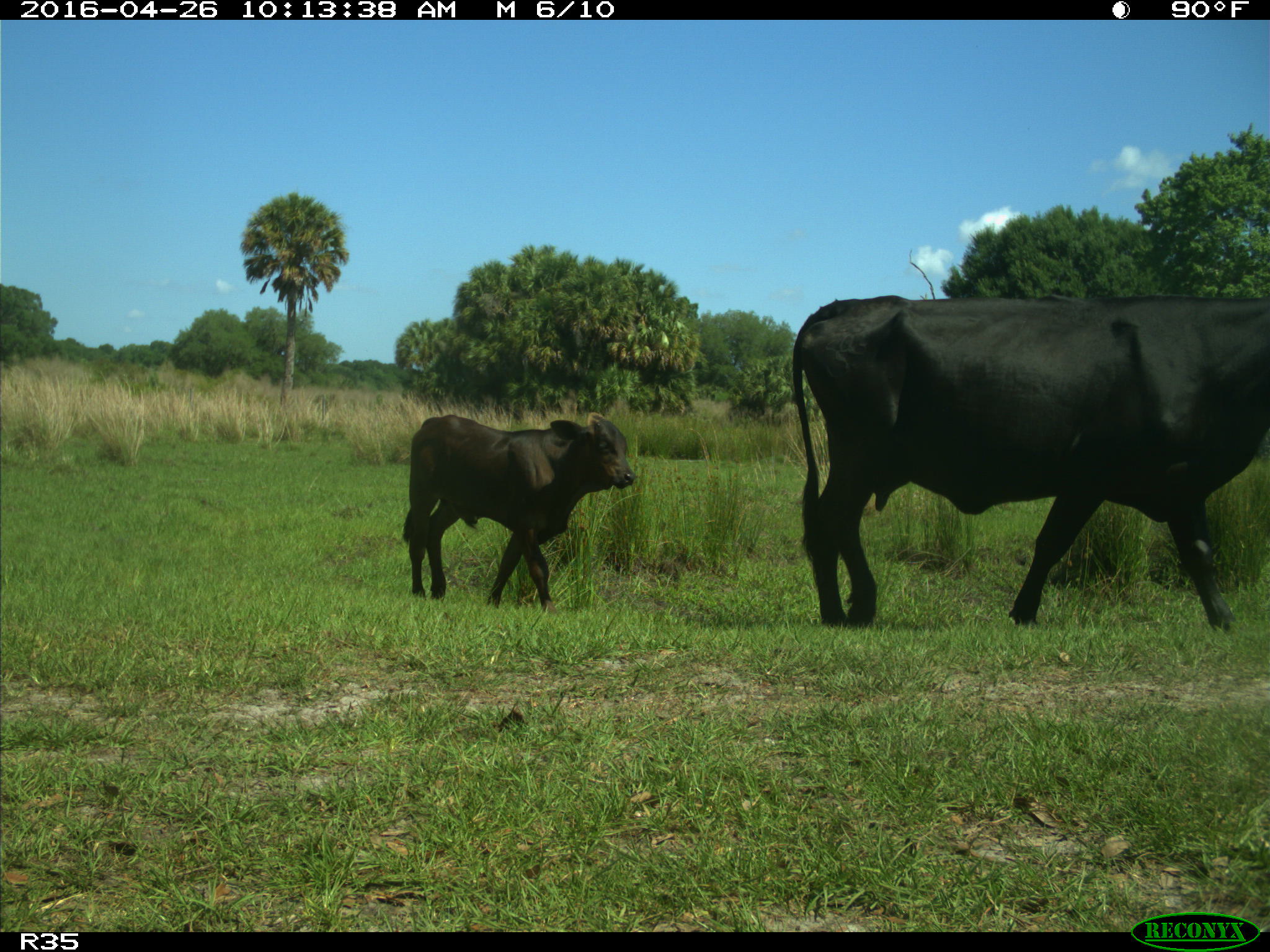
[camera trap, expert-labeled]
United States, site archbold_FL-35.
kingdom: Animalia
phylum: Chordata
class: Mammalia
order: Artiodactyla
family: Bovidae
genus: Bos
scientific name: Bos taurus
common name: domestic cow